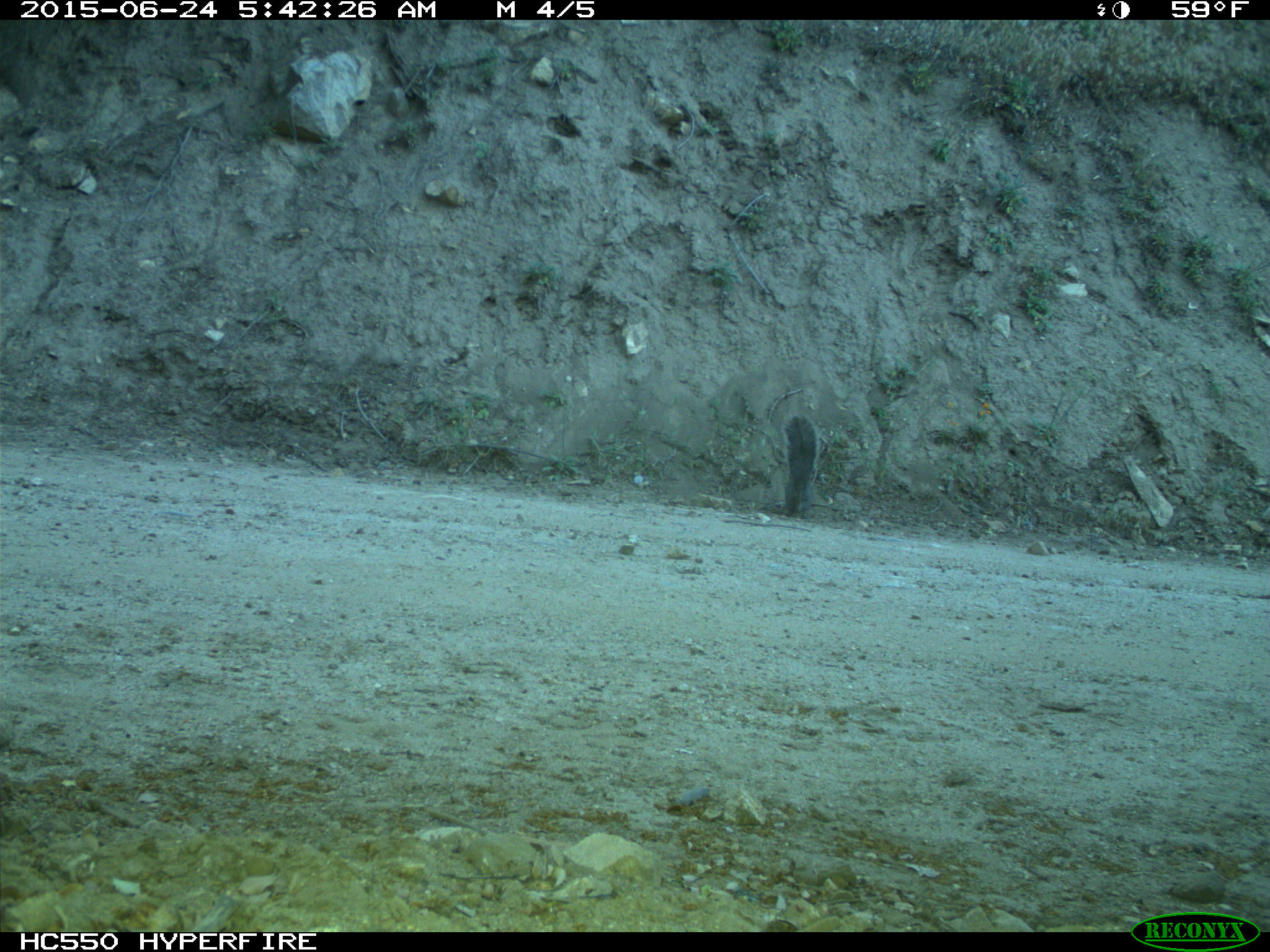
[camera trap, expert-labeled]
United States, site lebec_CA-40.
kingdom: Animalia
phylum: Chordata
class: Mammalia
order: Rodentia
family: Sciuridae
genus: Sciurus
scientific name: Sciurus carolinensis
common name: eastern gray squirrel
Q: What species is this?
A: Sciurus carolinensis (eastern gray squirrel).